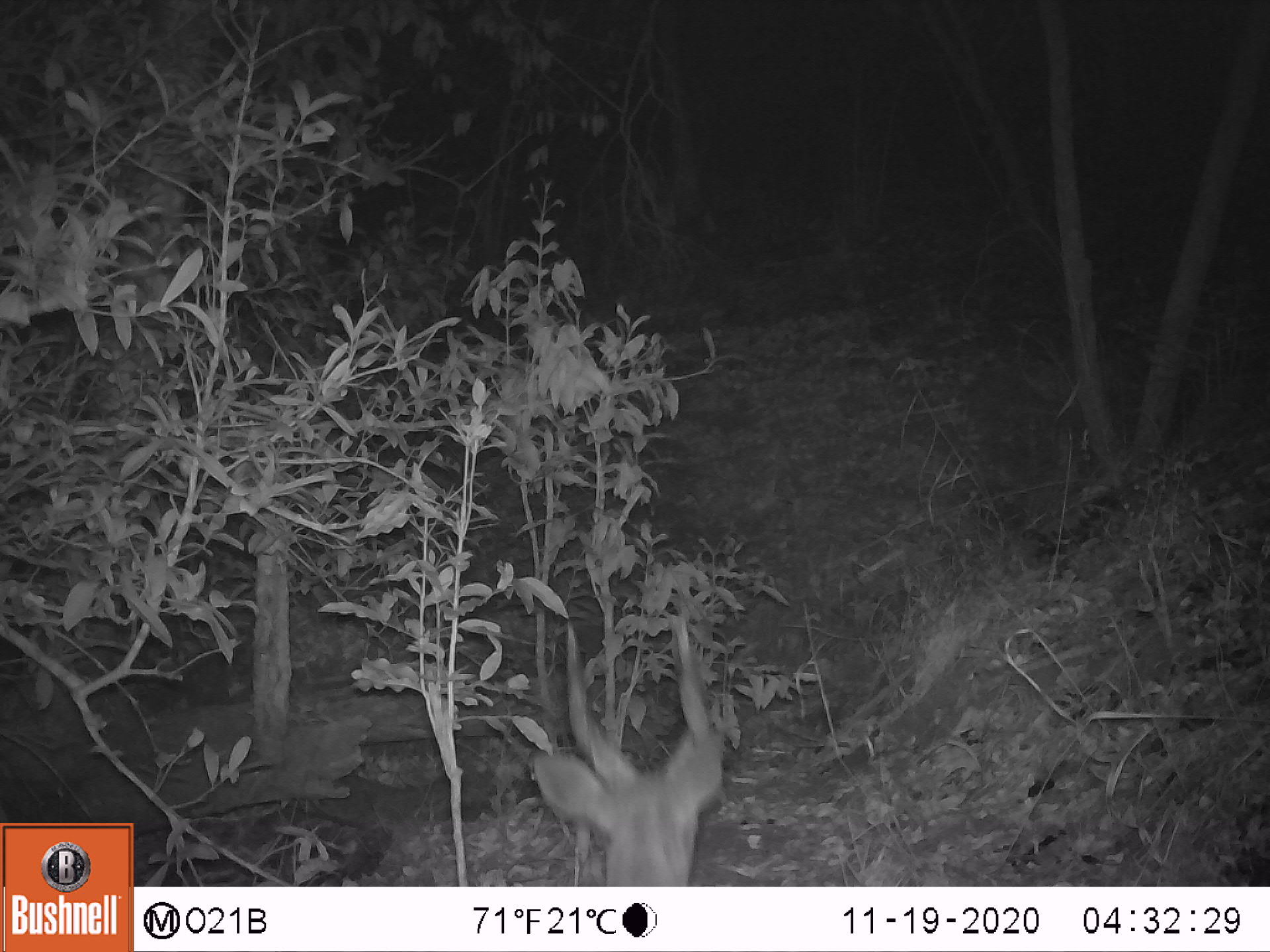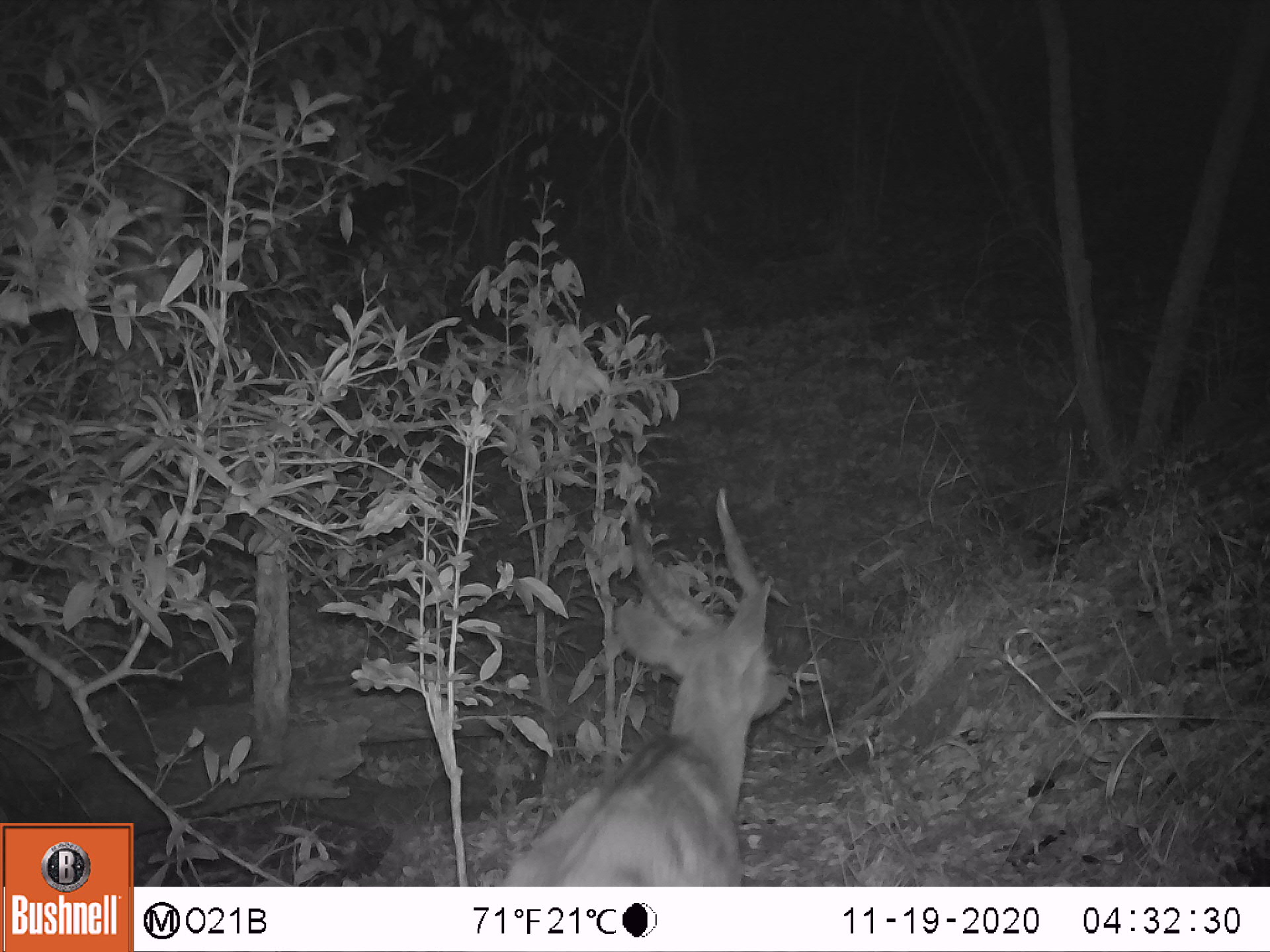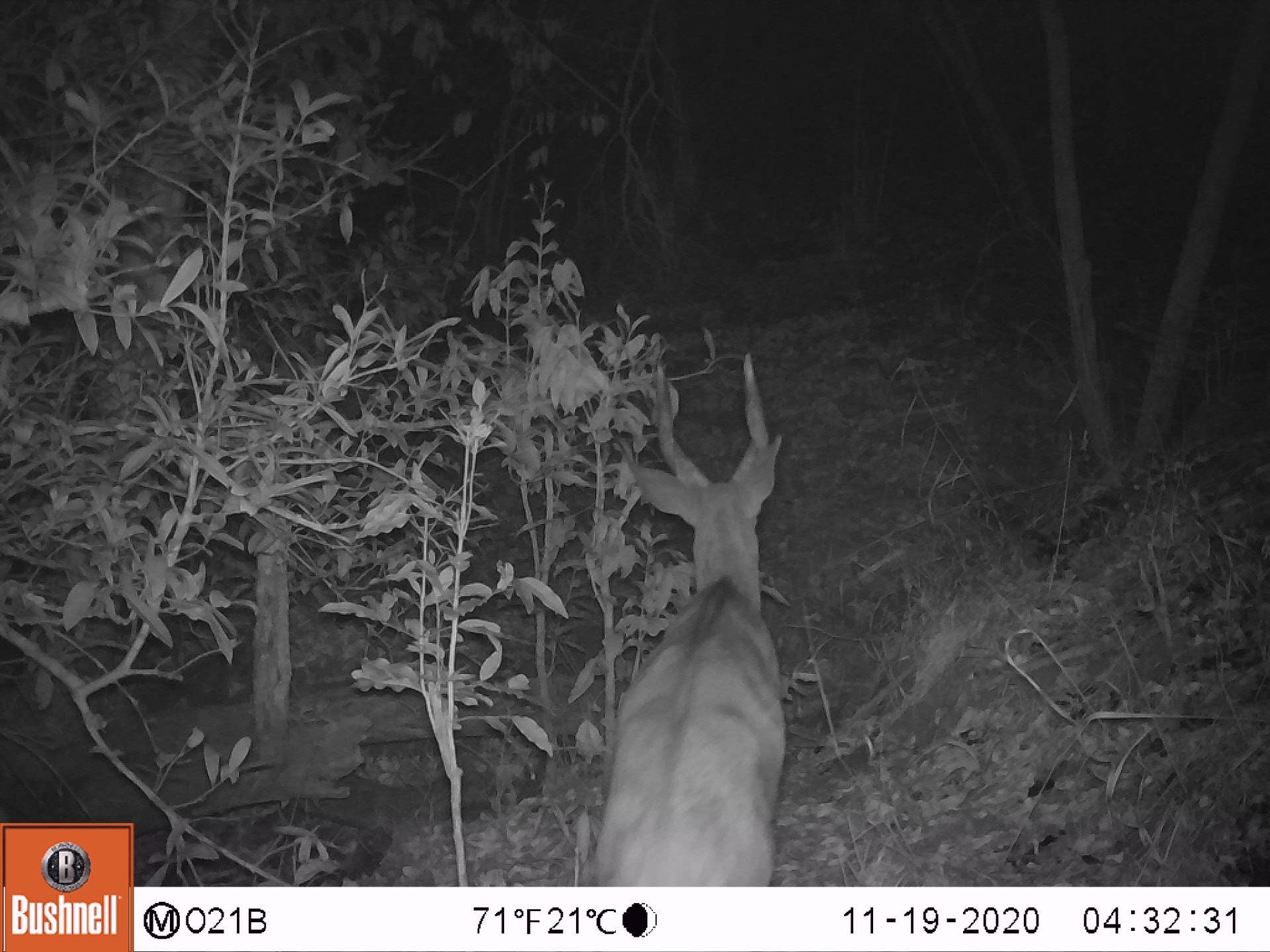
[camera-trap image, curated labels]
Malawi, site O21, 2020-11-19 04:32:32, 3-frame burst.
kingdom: Animalia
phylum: Chordata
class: Mammalia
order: Artiodactyla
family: Bovidae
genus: Tragelaphus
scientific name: Tragelaphus sylvaticus sylvaticus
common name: cape bushbuck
Cape bushbuck (Tragelaphus sylvaticus sylvaticus), count 1.